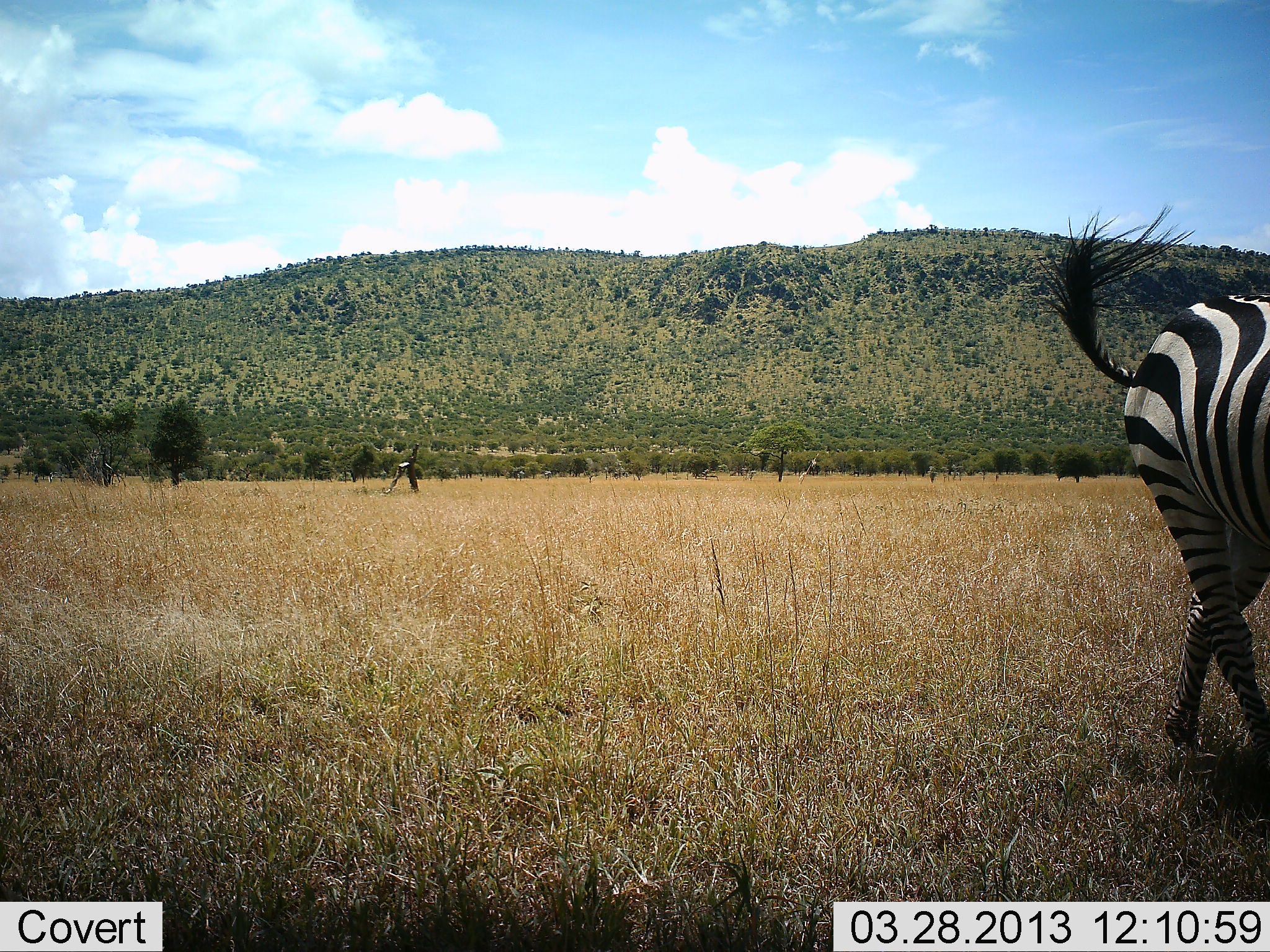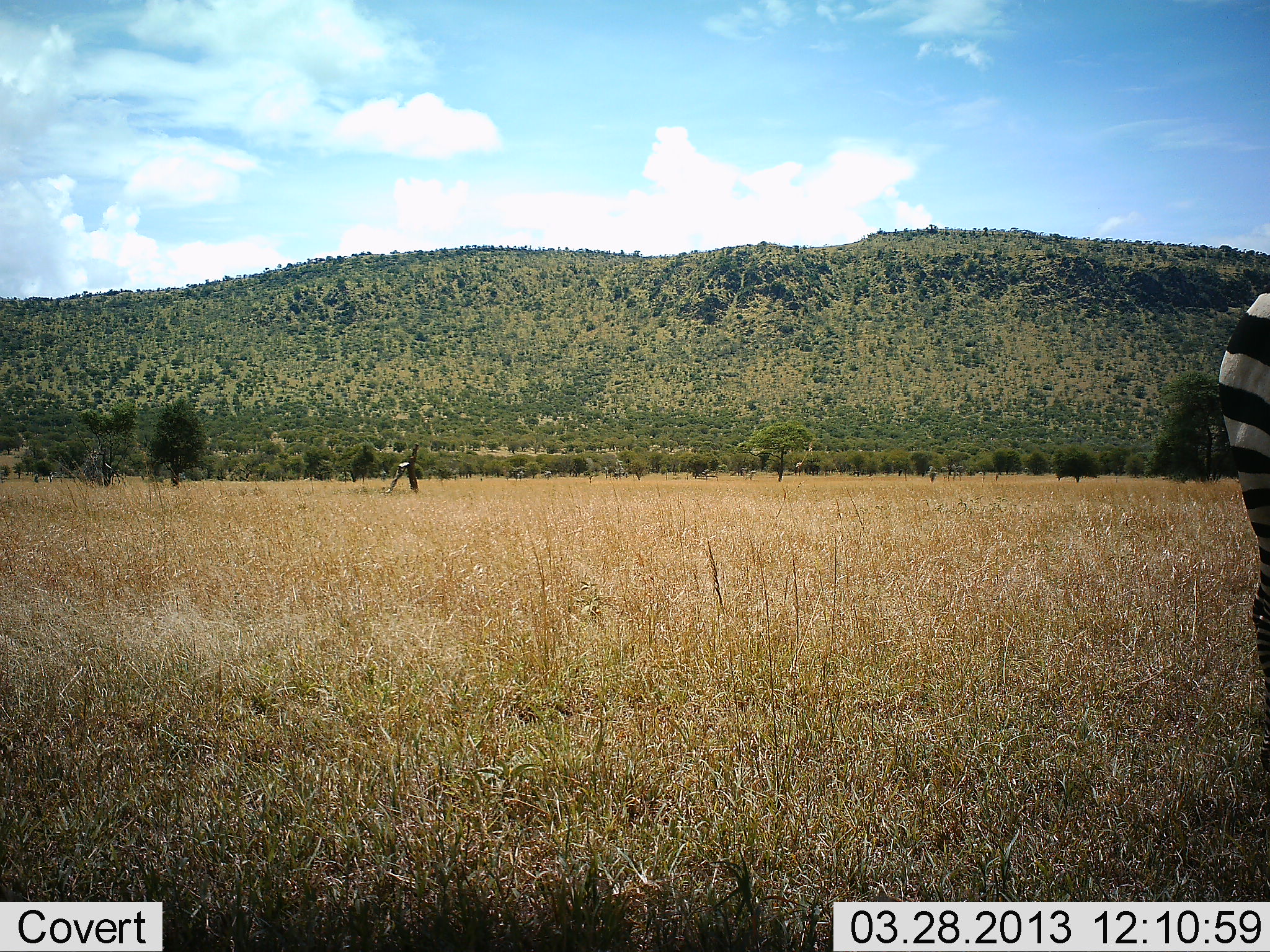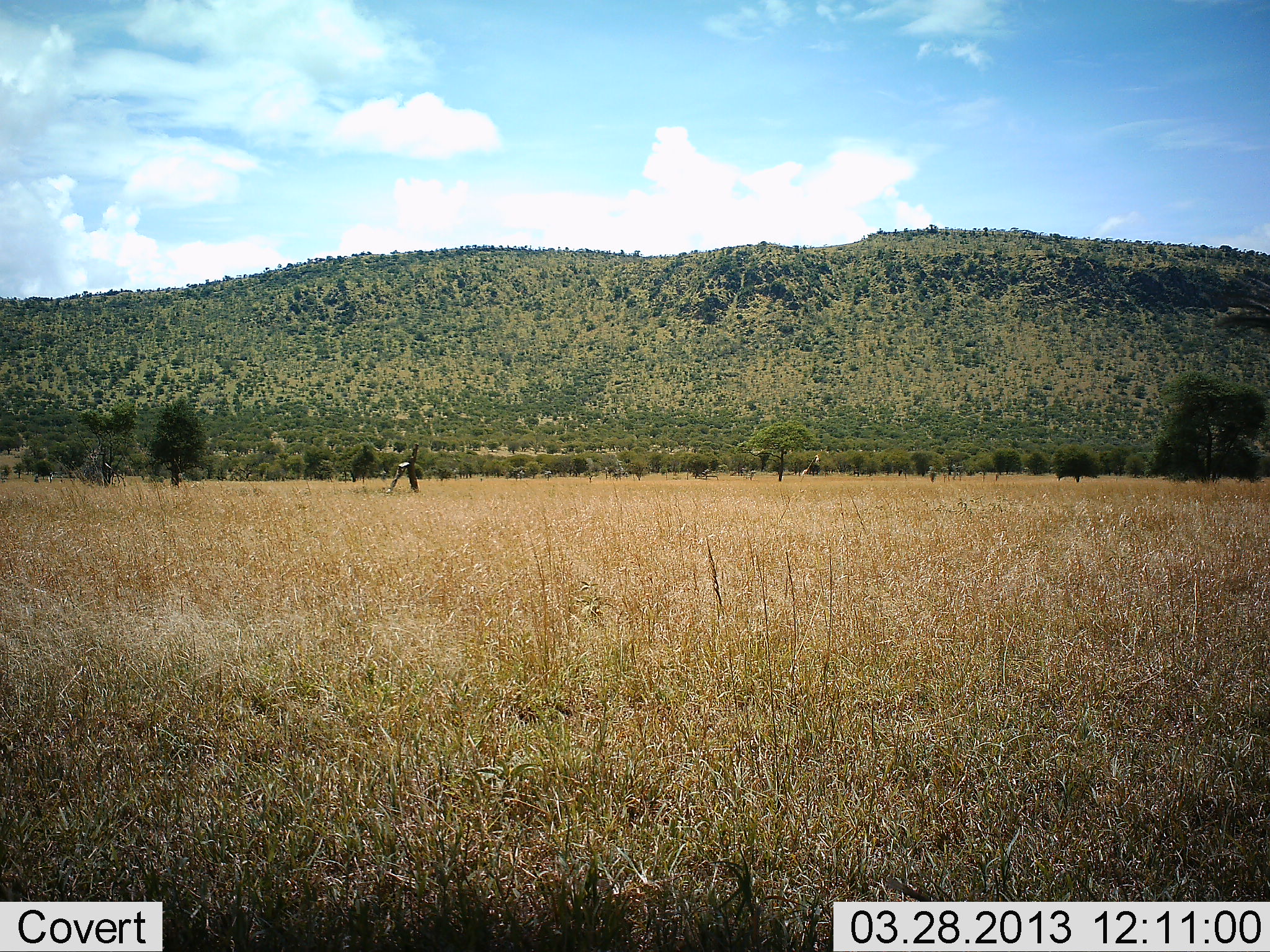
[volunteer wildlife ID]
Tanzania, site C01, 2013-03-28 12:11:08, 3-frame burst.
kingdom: Animalia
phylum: Chordata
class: Mammalia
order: Perissodactyla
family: Equidae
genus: Equus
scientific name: Equus quagga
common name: plains zebra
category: zebra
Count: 1.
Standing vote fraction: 10%.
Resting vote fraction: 0%.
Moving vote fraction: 95%.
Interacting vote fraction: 0%.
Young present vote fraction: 0%.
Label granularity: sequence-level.